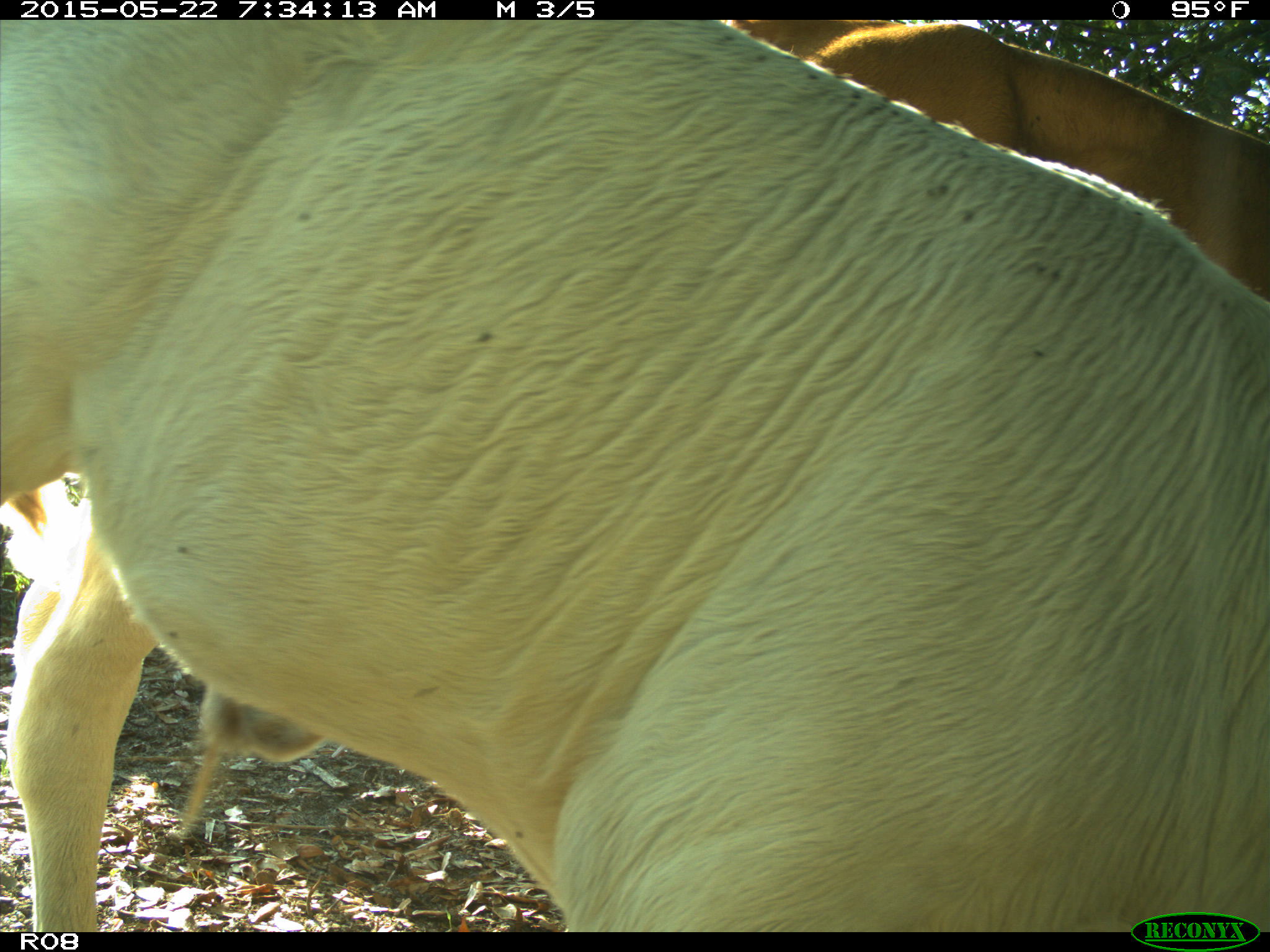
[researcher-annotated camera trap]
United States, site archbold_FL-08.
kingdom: Animalia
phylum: Chordata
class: Mammalia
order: Artiodactyla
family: Bovidae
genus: Bos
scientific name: Bos taurus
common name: domestic cow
Bos taurus (domestic cow).